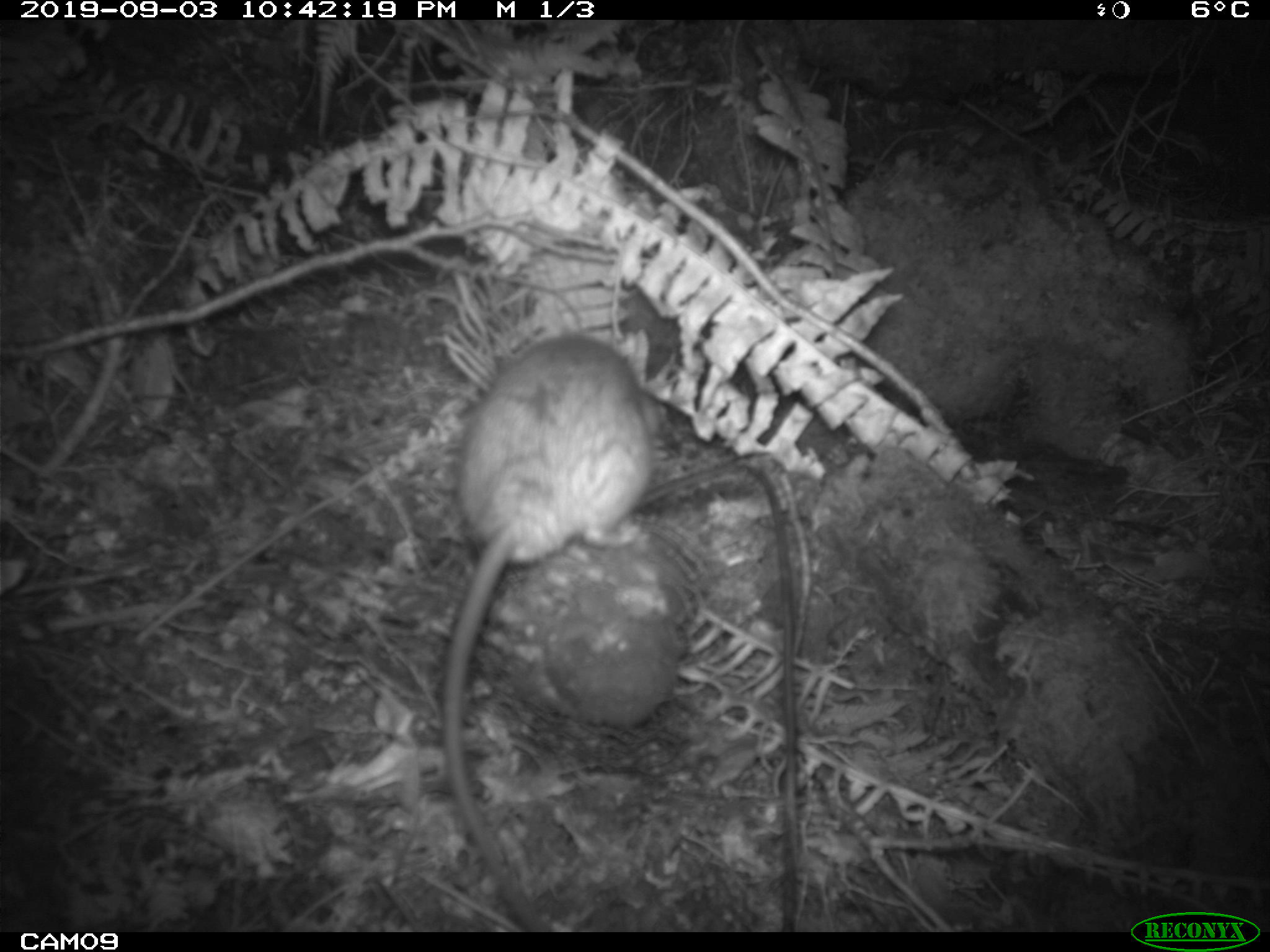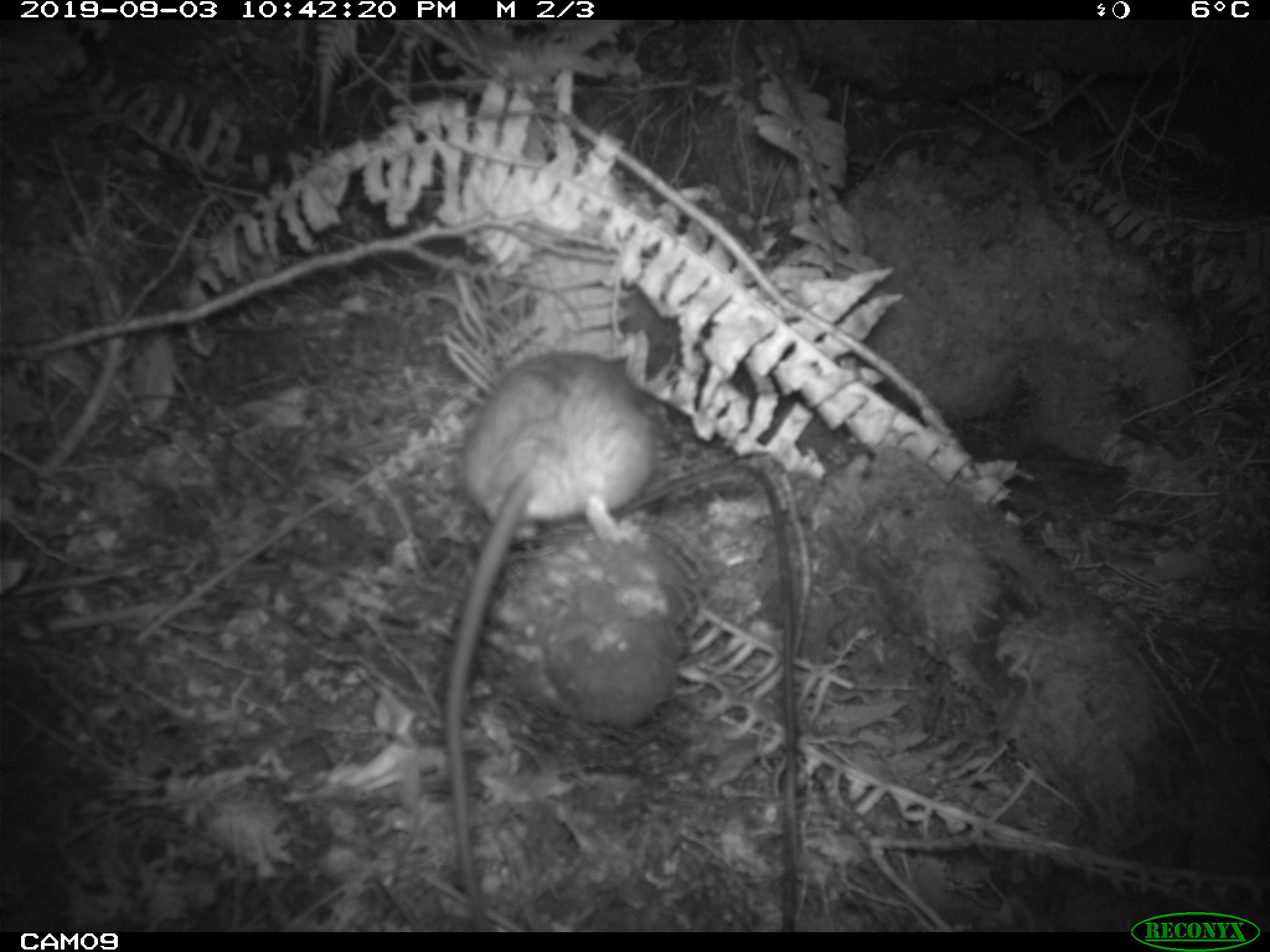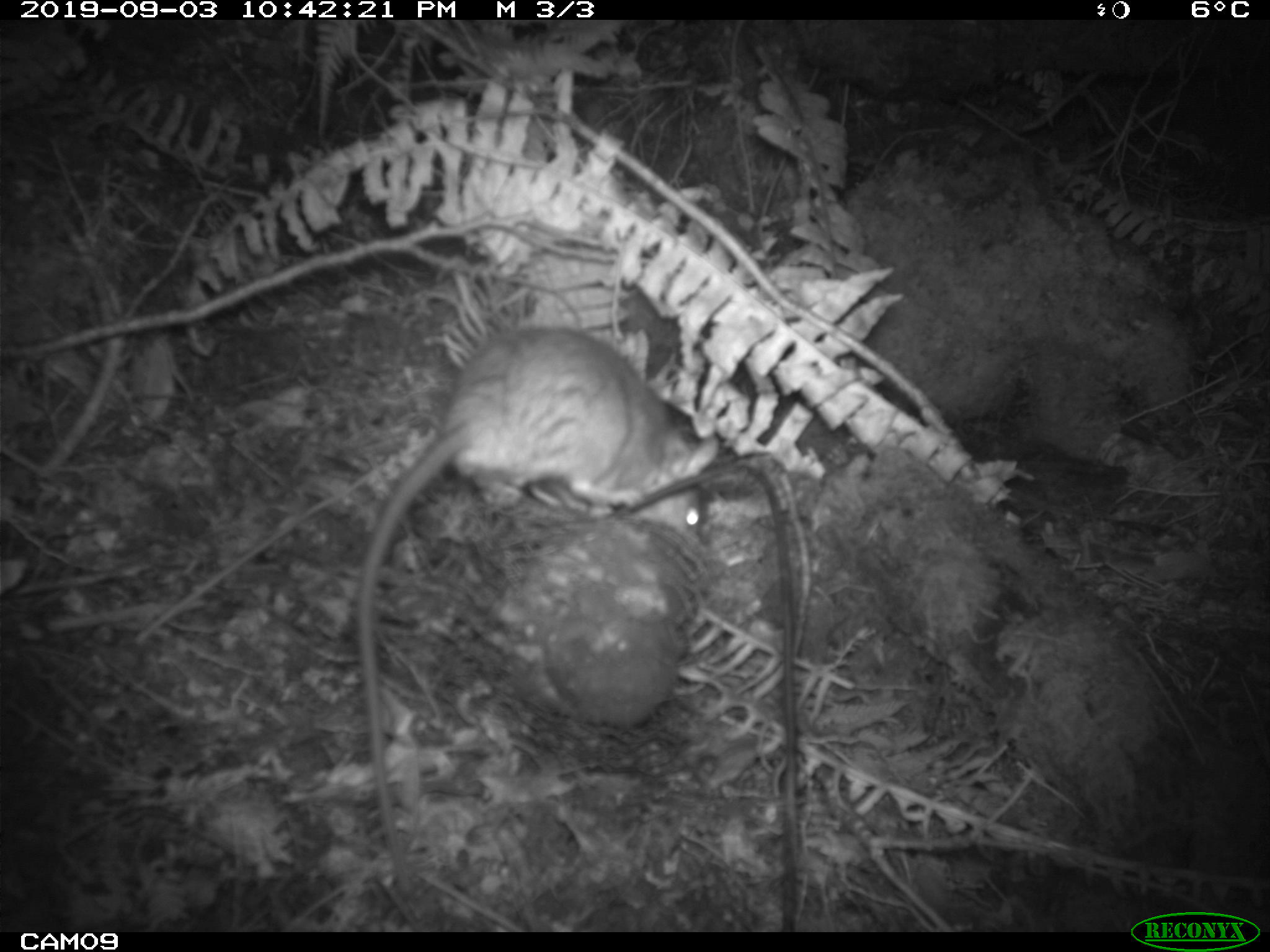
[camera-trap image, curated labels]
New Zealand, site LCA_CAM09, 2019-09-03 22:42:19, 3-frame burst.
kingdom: Animalia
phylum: Chordata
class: Mammalia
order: Rodentia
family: Muridae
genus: Rattus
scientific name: Rattus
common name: rat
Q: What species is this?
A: Rat (Rattus).